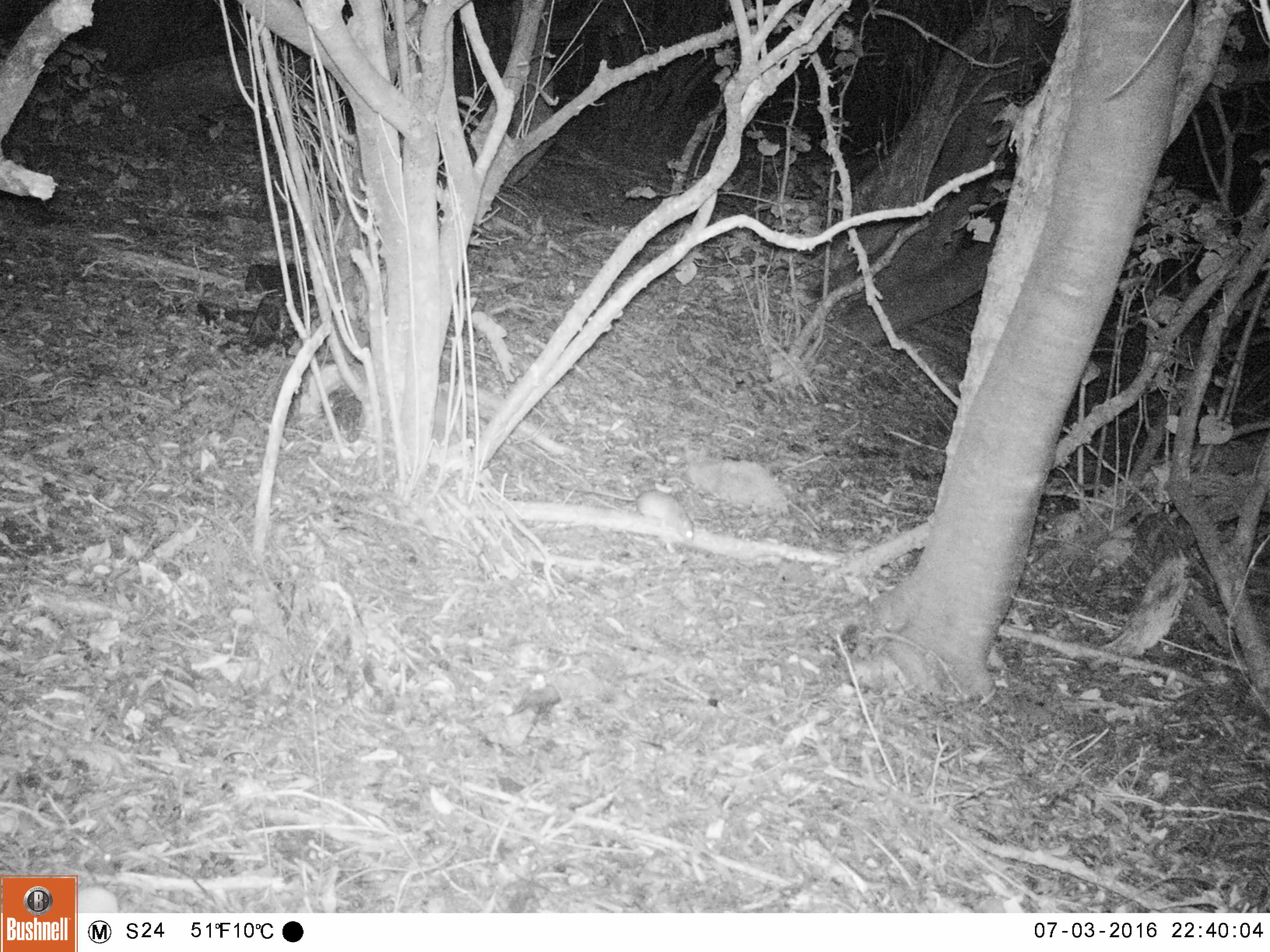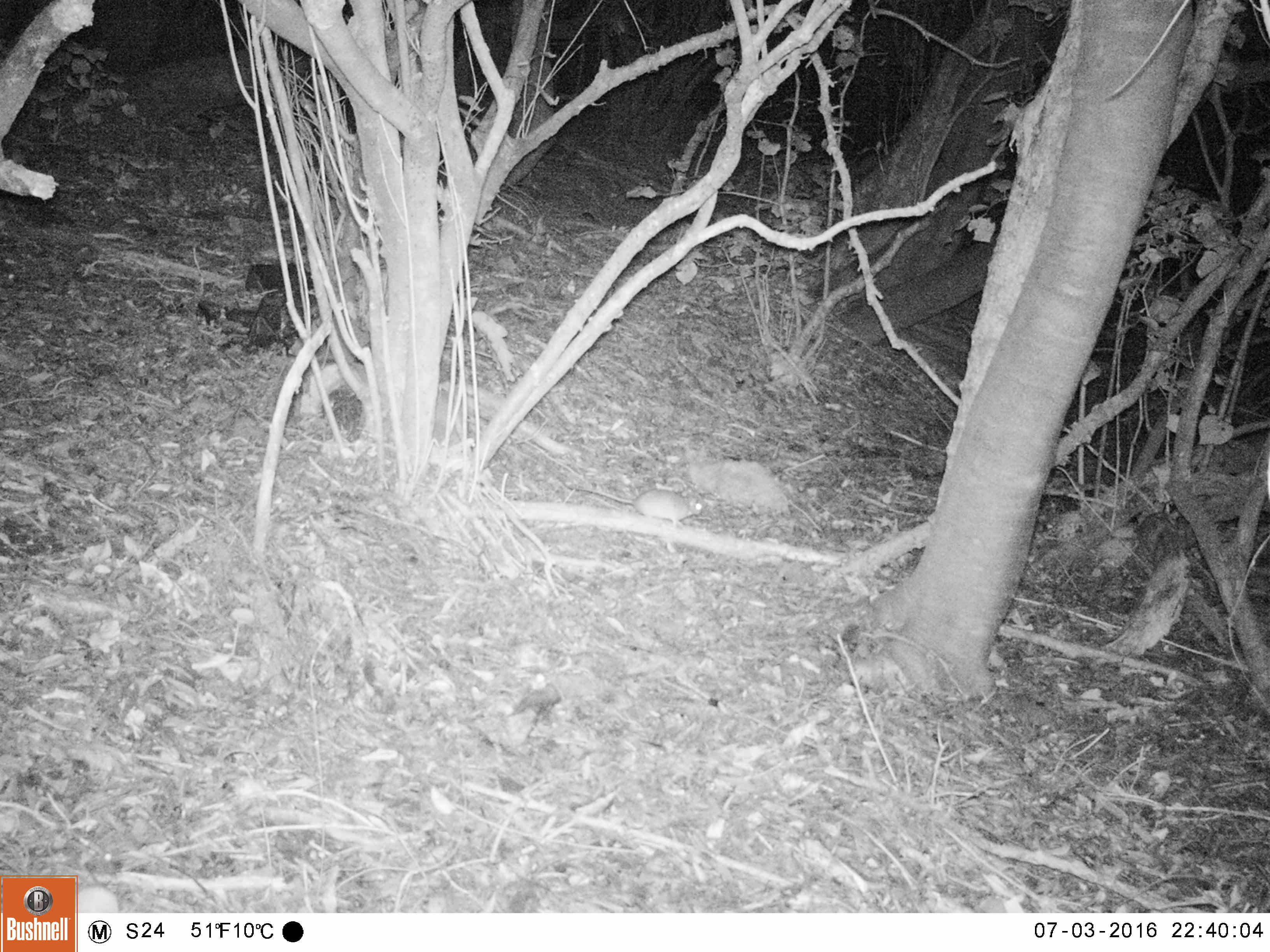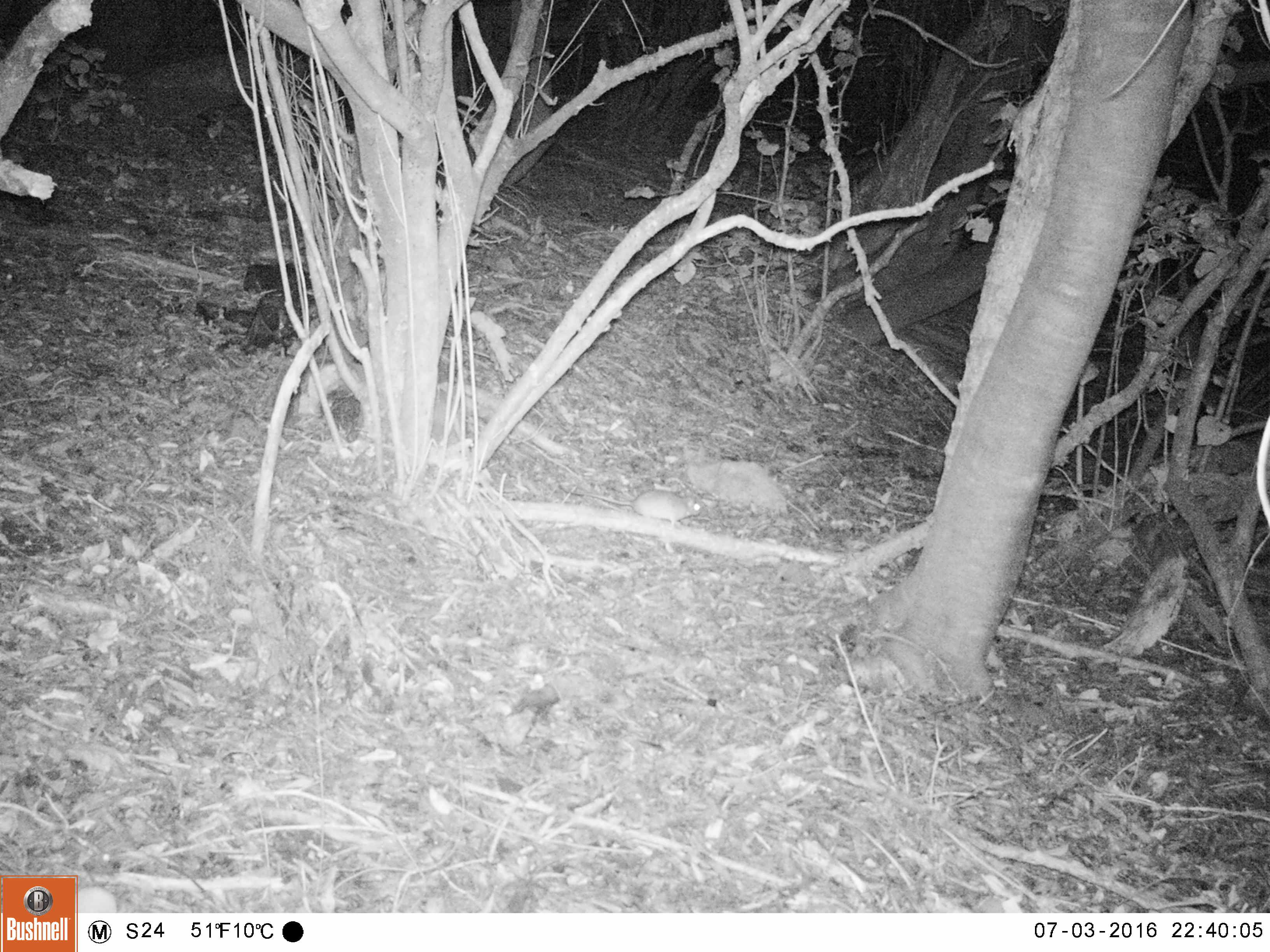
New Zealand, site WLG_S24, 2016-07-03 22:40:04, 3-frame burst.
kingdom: Animalia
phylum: Chordata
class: Mammalia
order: Rodentia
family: Muridae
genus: Rattus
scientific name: Rattus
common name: rat